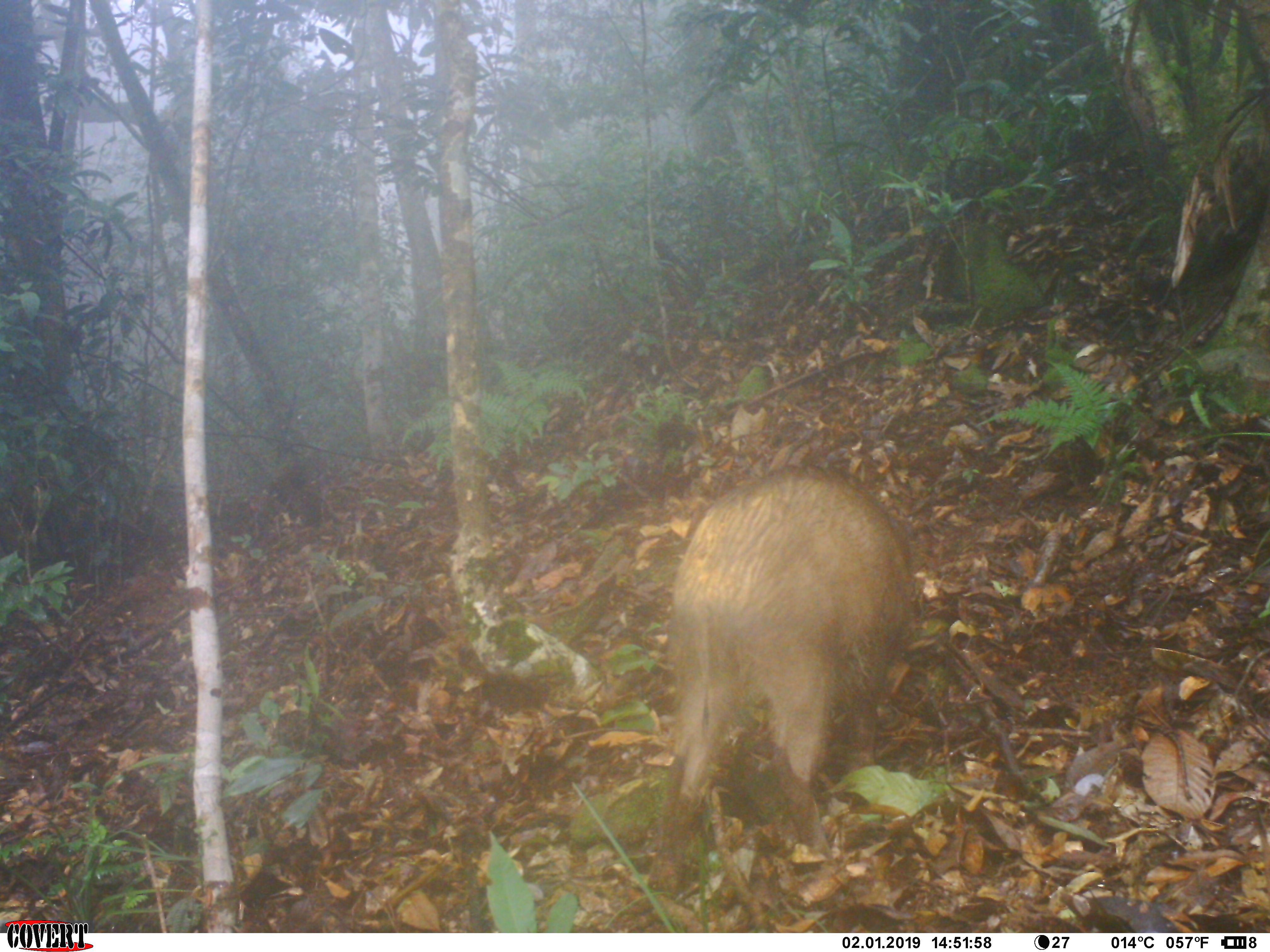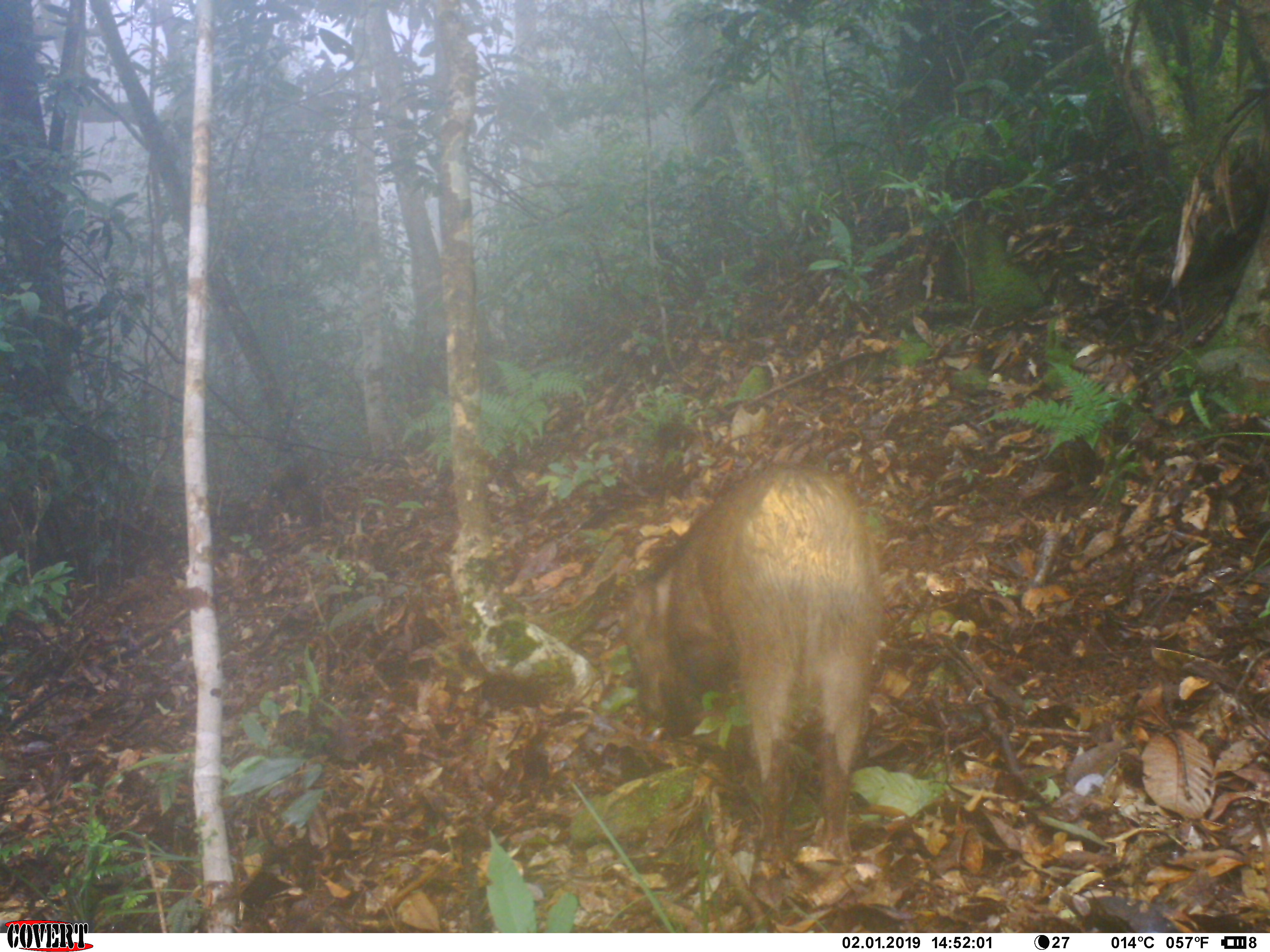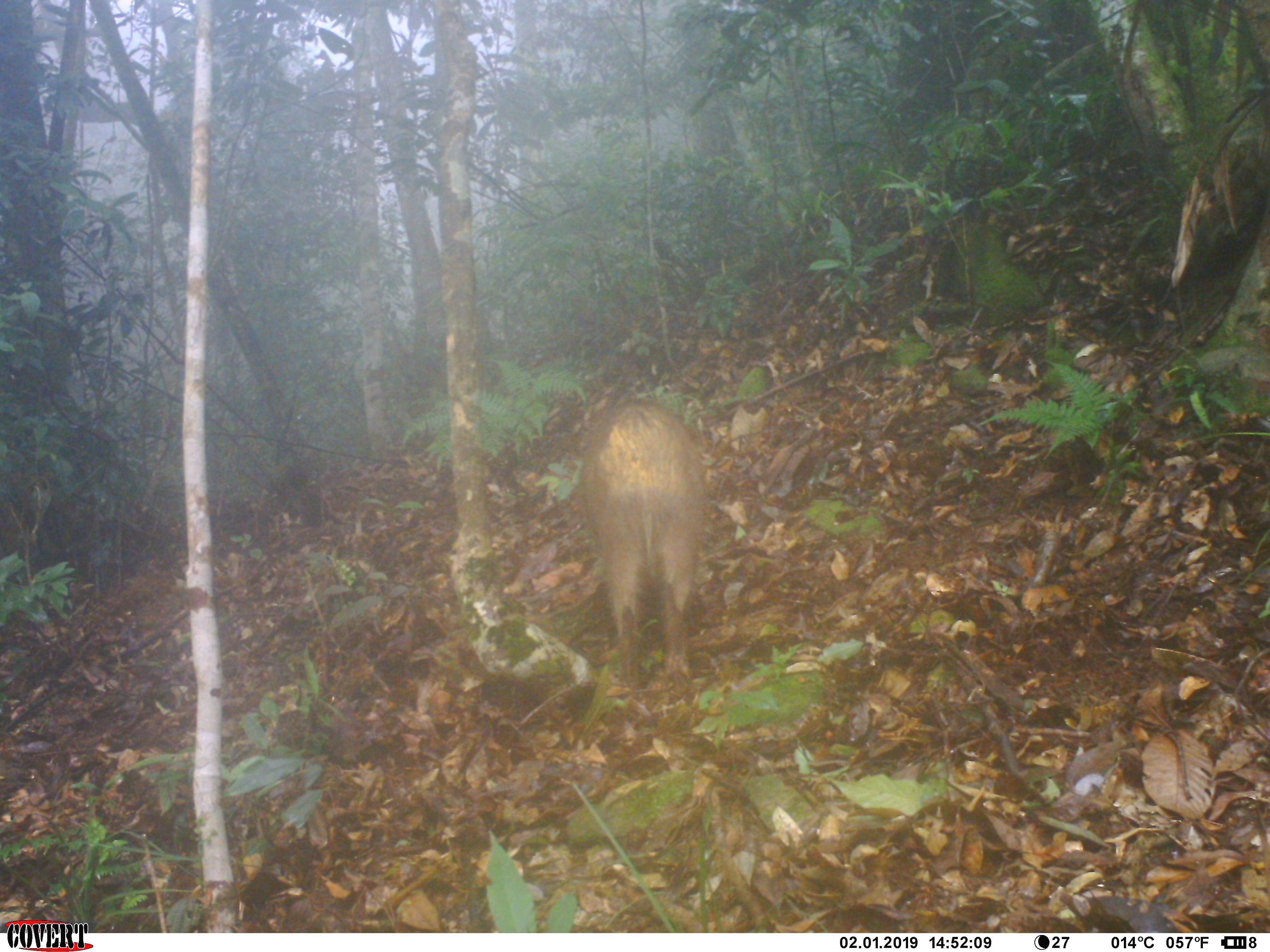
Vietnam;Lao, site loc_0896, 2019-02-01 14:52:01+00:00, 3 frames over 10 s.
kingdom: Animalia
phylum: Chordata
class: Mammalia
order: Artiodactyla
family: Suidae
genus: Sus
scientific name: Sus scrofa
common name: eurasian wild pig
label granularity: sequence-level